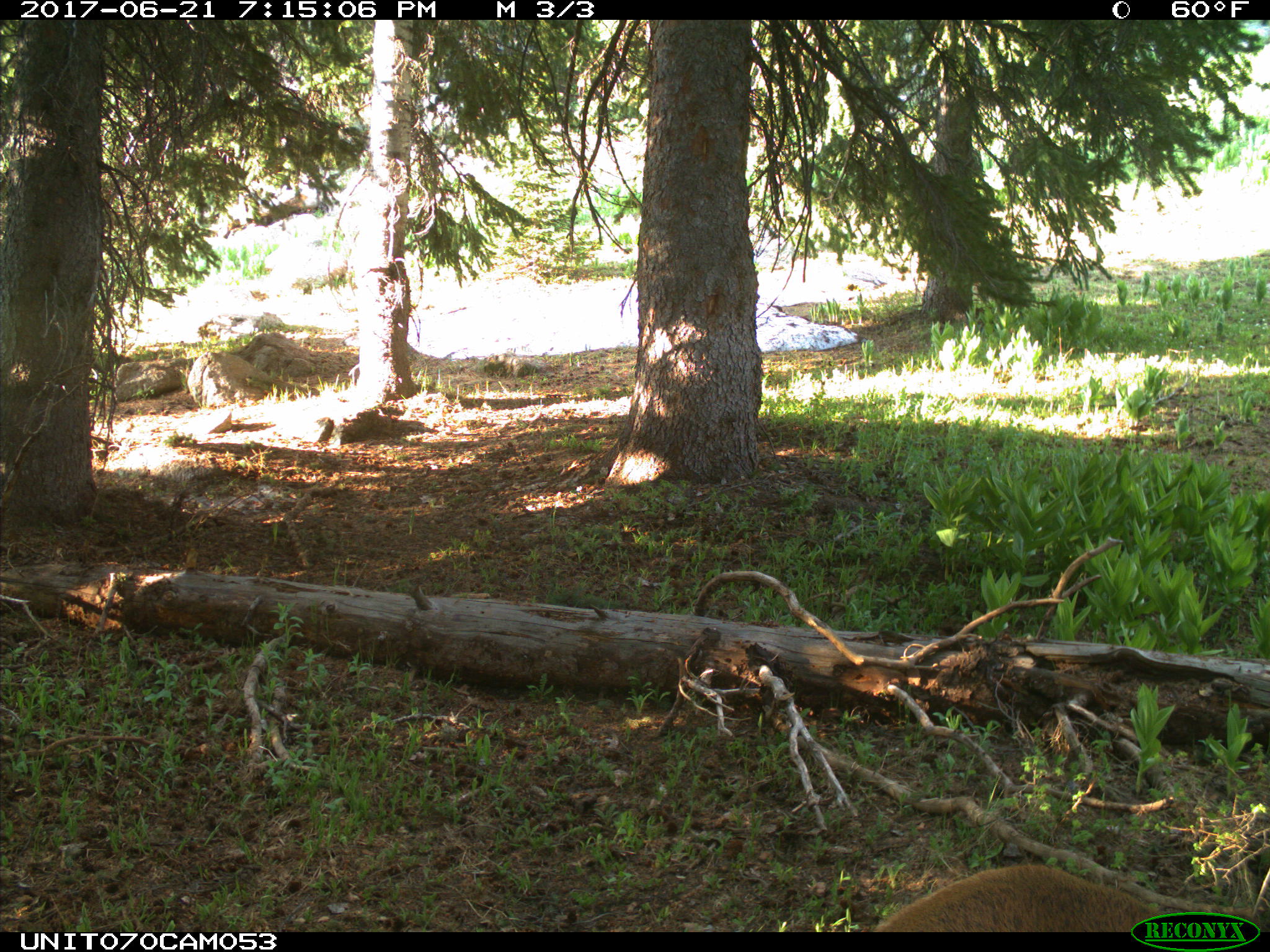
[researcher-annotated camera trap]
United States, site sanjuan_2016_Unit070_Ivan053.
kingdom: Animalia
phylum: Chordata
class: Mammalia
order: Artiodactyla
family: Cervidae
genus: Cervus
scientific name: Cervus elaphus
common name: red deer